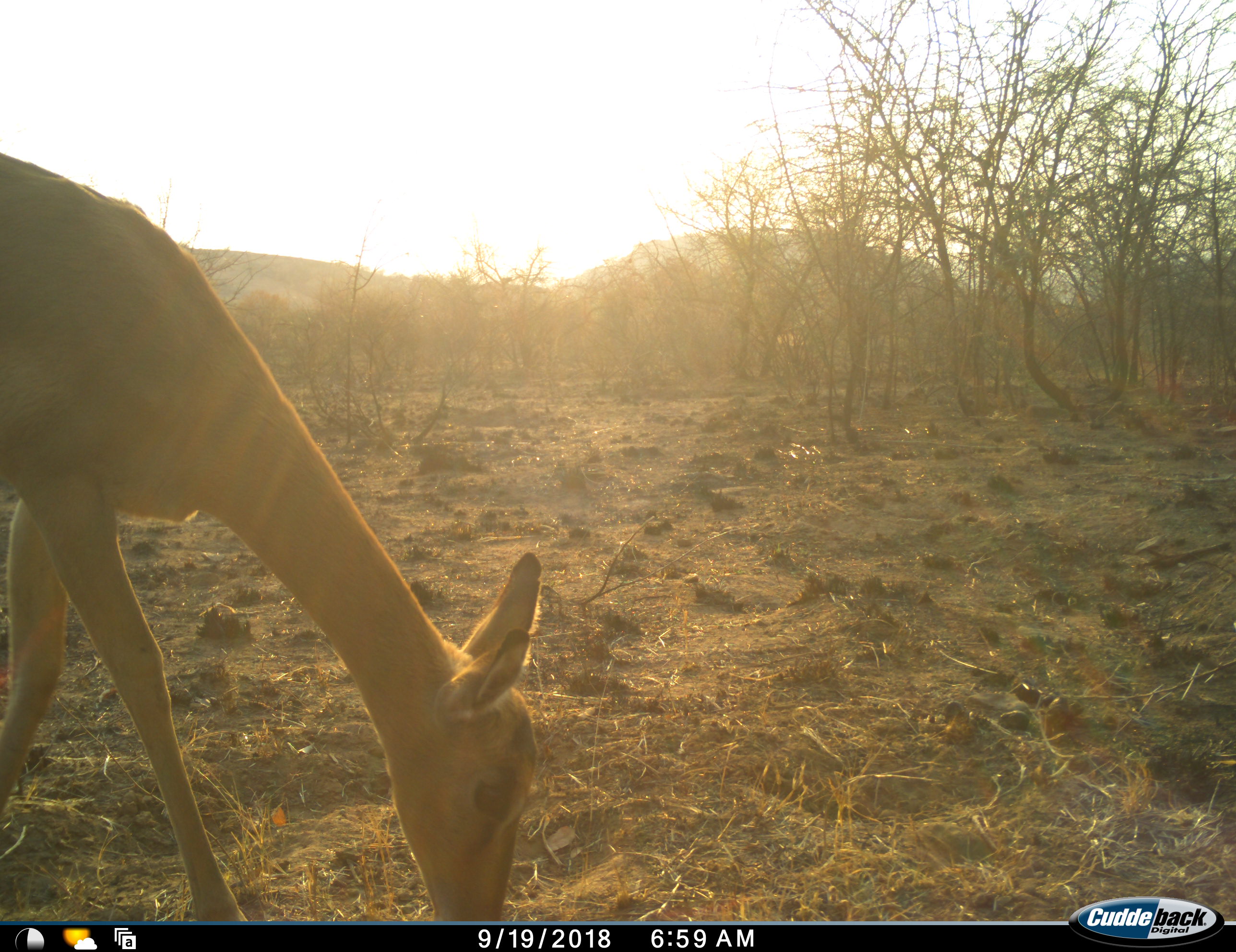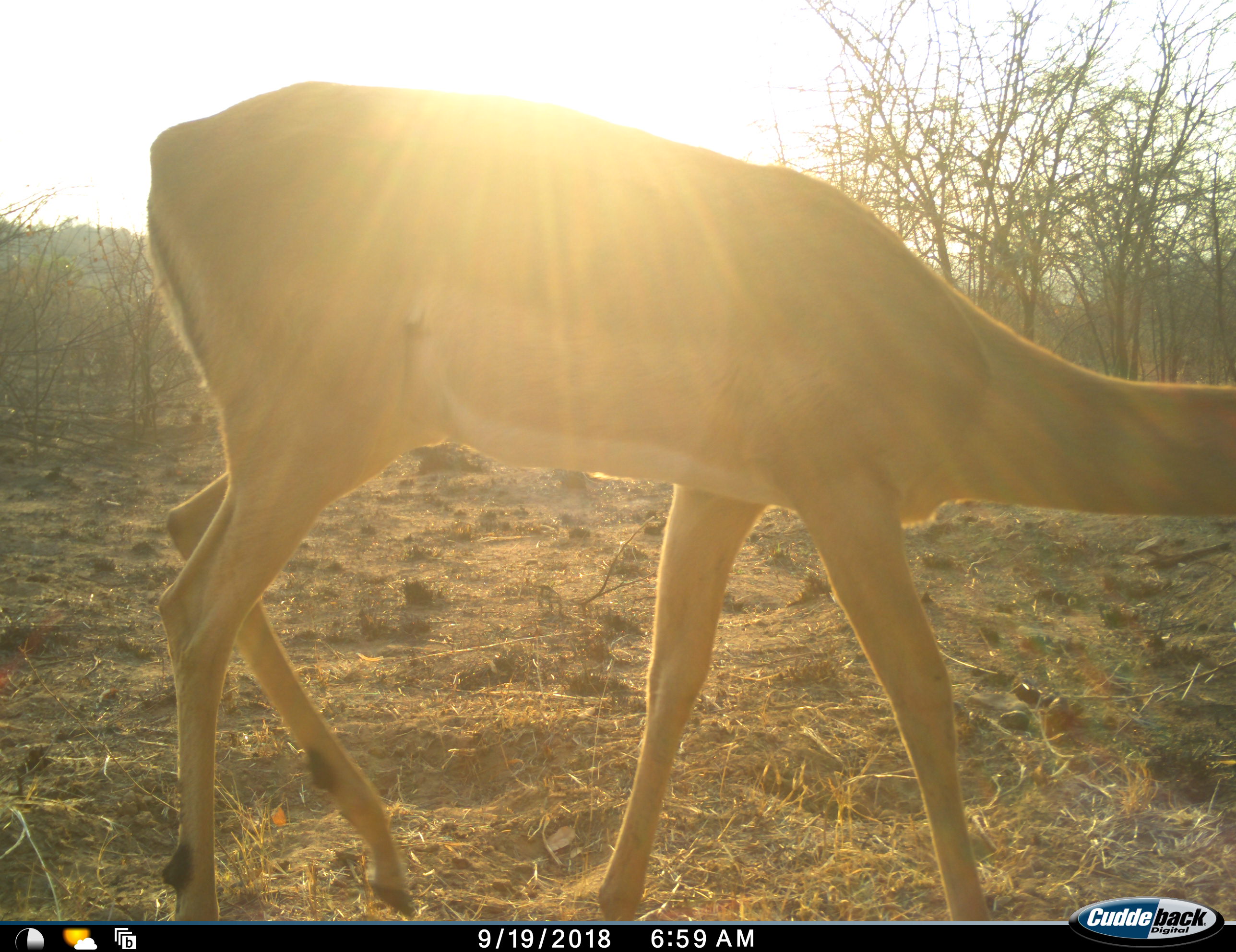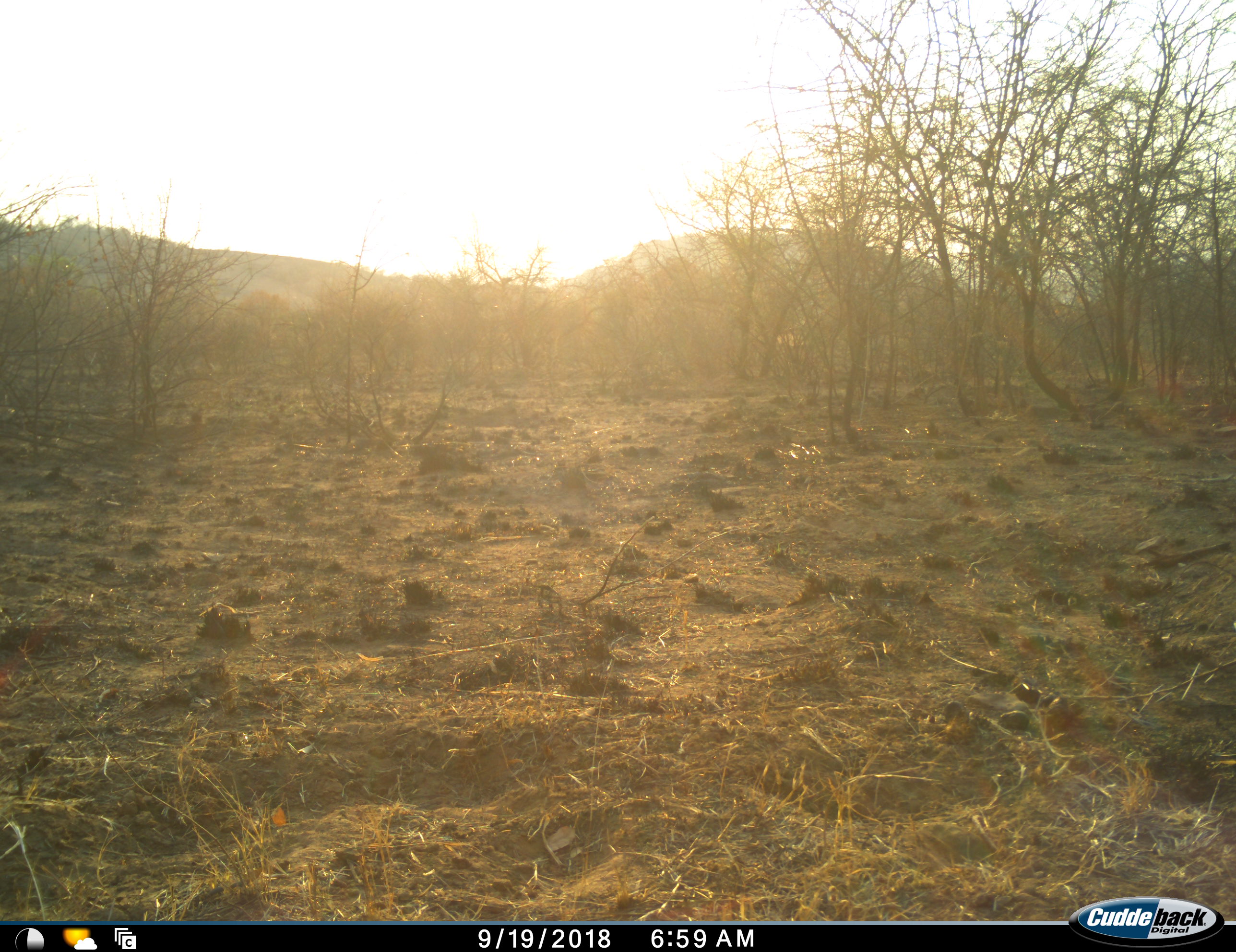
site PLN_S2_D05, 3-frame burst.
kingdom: Animalia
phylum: Chordata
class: Mammalia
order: Artiodactyla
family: Bovidae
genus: Aepyceros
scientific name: Aepyceros melampus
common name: impala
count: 1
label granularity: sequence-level